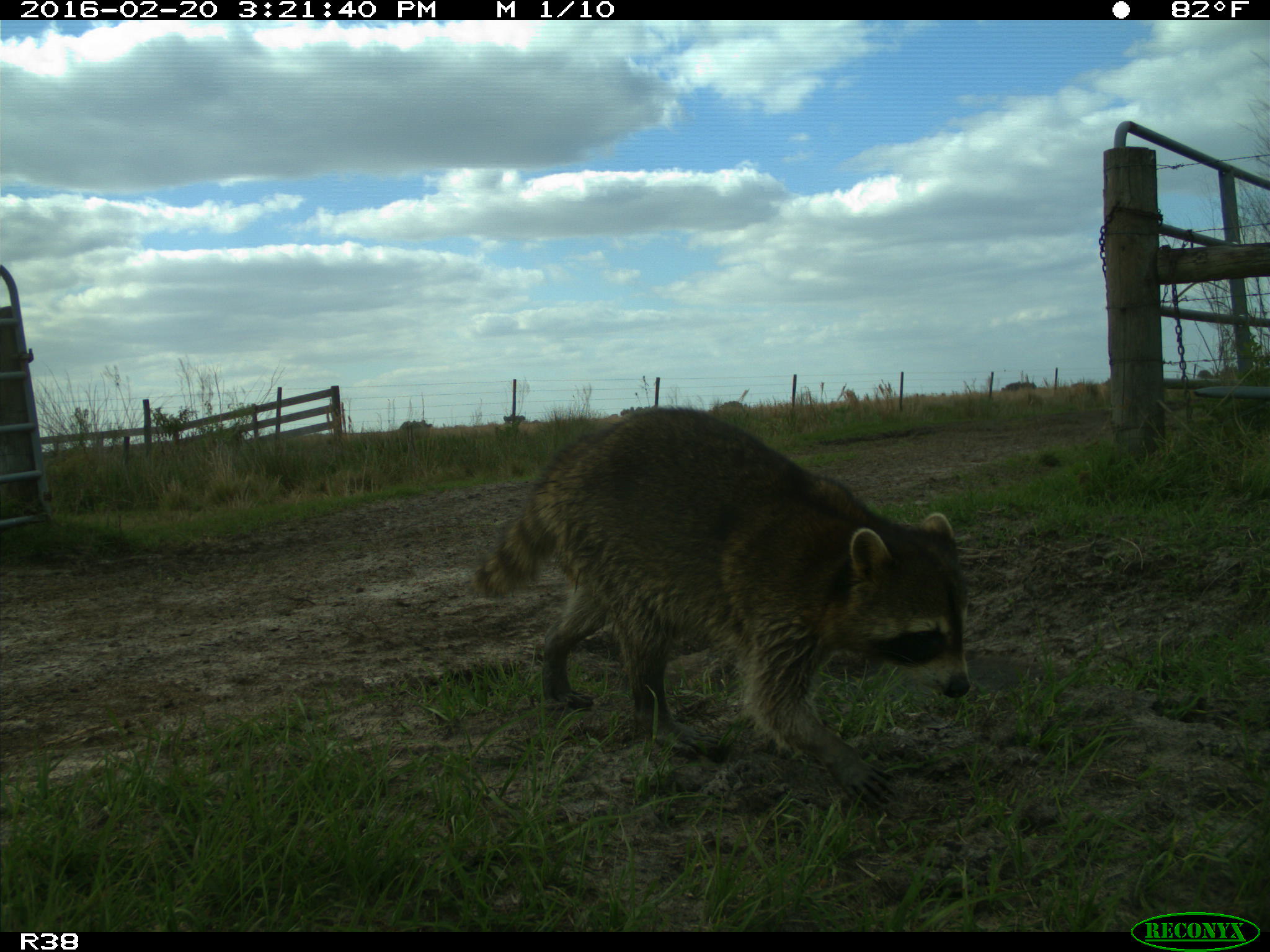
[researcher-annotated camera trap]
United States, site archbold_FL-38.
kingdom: Animalia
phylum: Chordata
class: Mammalia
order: Carnivora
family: Procyonidae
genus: Procyon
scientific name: Procyon lotor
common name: common raccoon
Procyon lotor (common raccoon).